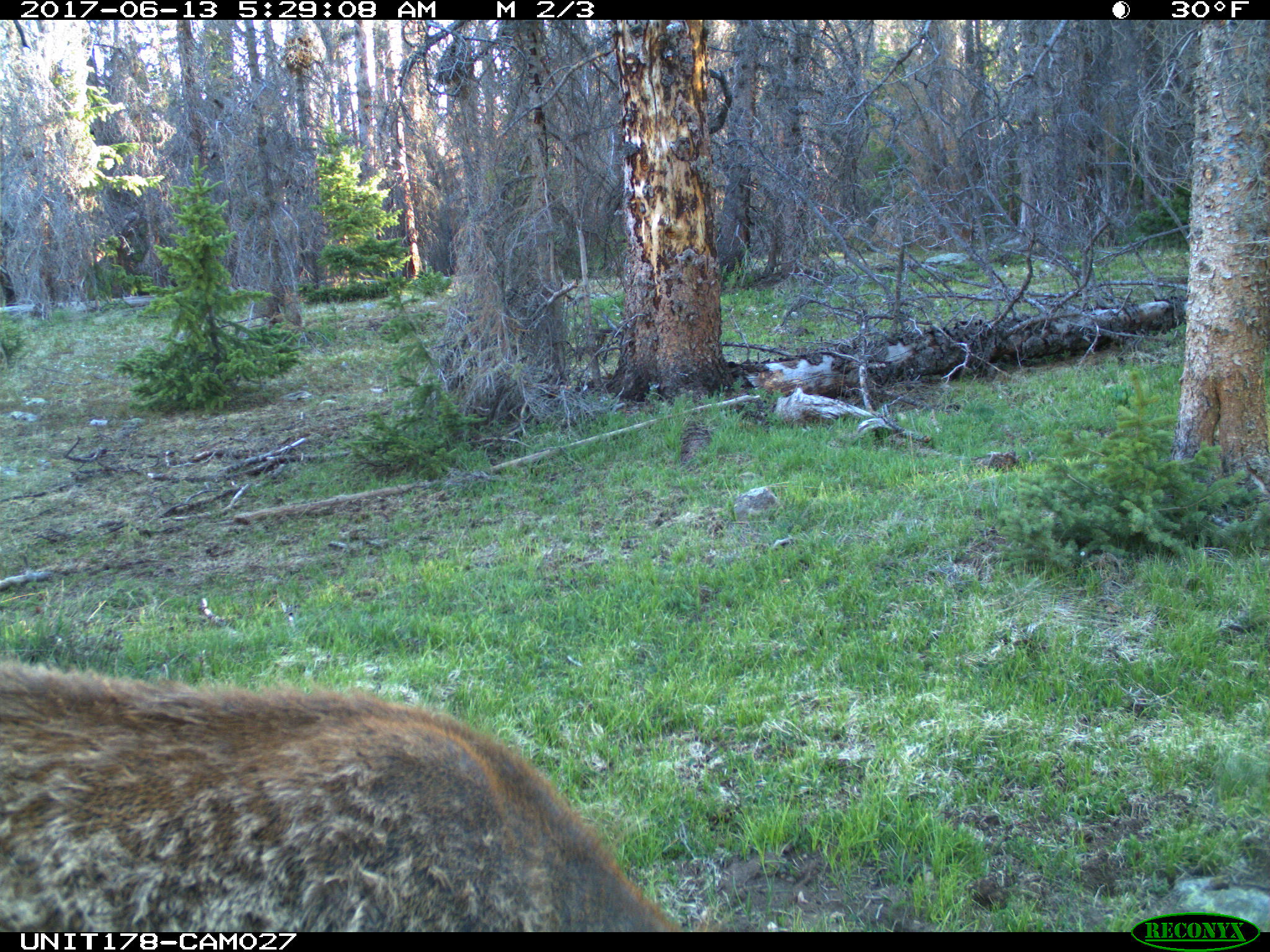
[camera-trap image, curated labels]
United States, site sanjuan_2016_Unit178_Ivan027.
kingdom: Animalia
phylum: Chordata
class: Mammalia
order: Artiodactyla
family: Cervidae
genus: Cervus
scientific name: Cervus elaphus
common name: red deer